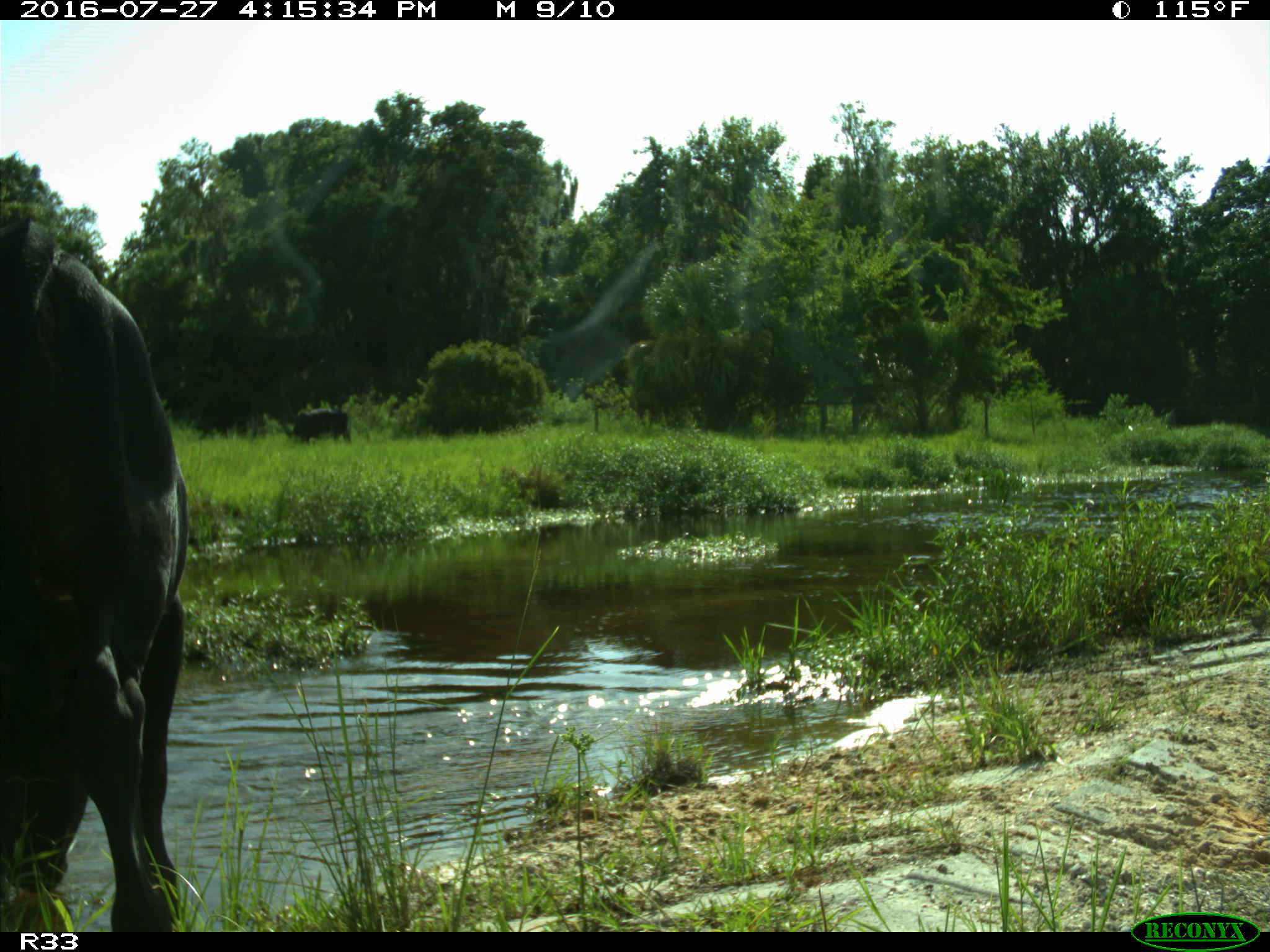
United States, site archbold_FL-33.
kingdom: Animalia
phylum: Chordata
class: Mammalia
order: Artiodactyla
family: Bovidae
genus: Bos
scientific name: Bos taurus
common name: domestic cow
Bos taurus (domestic cow).